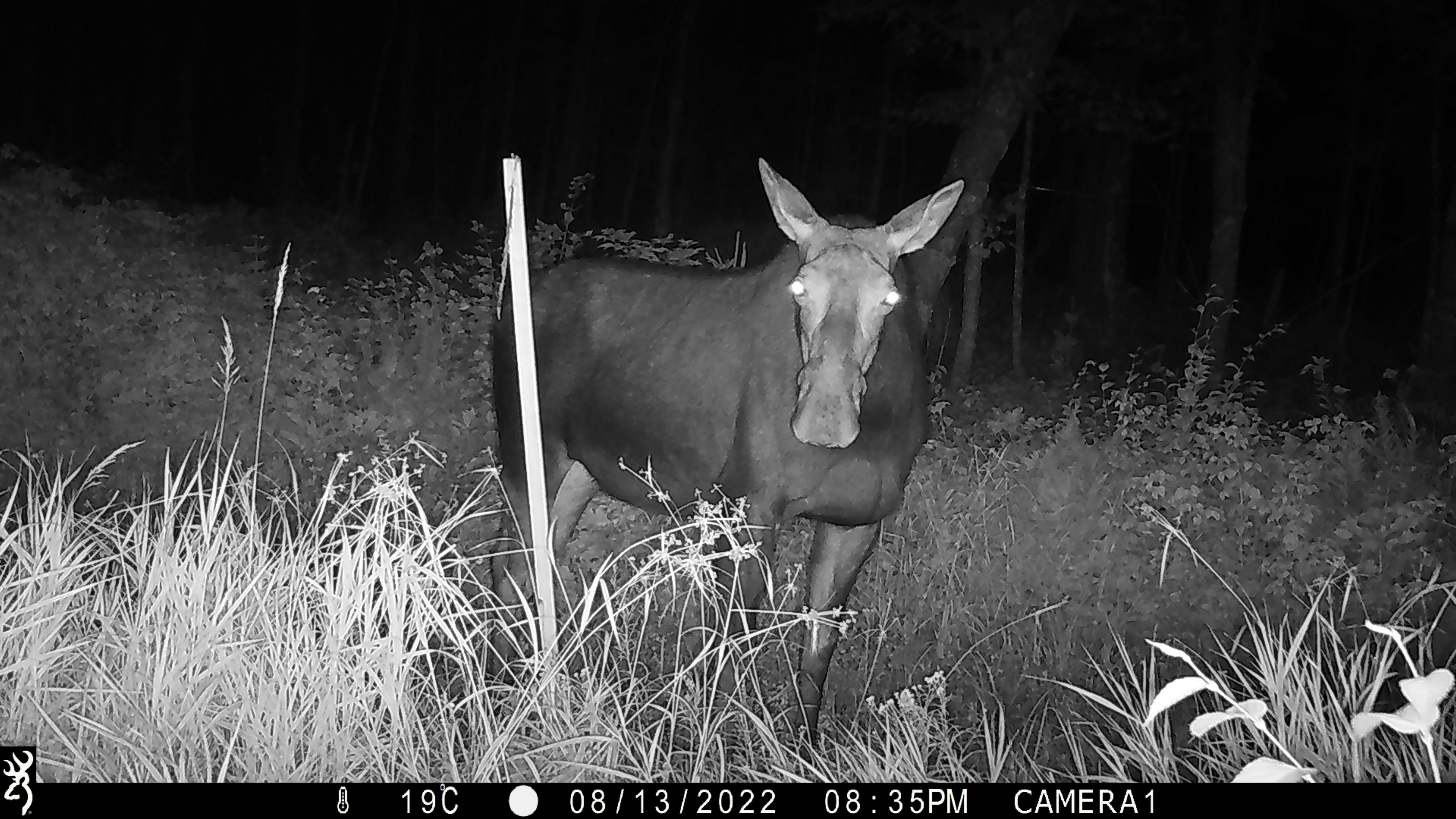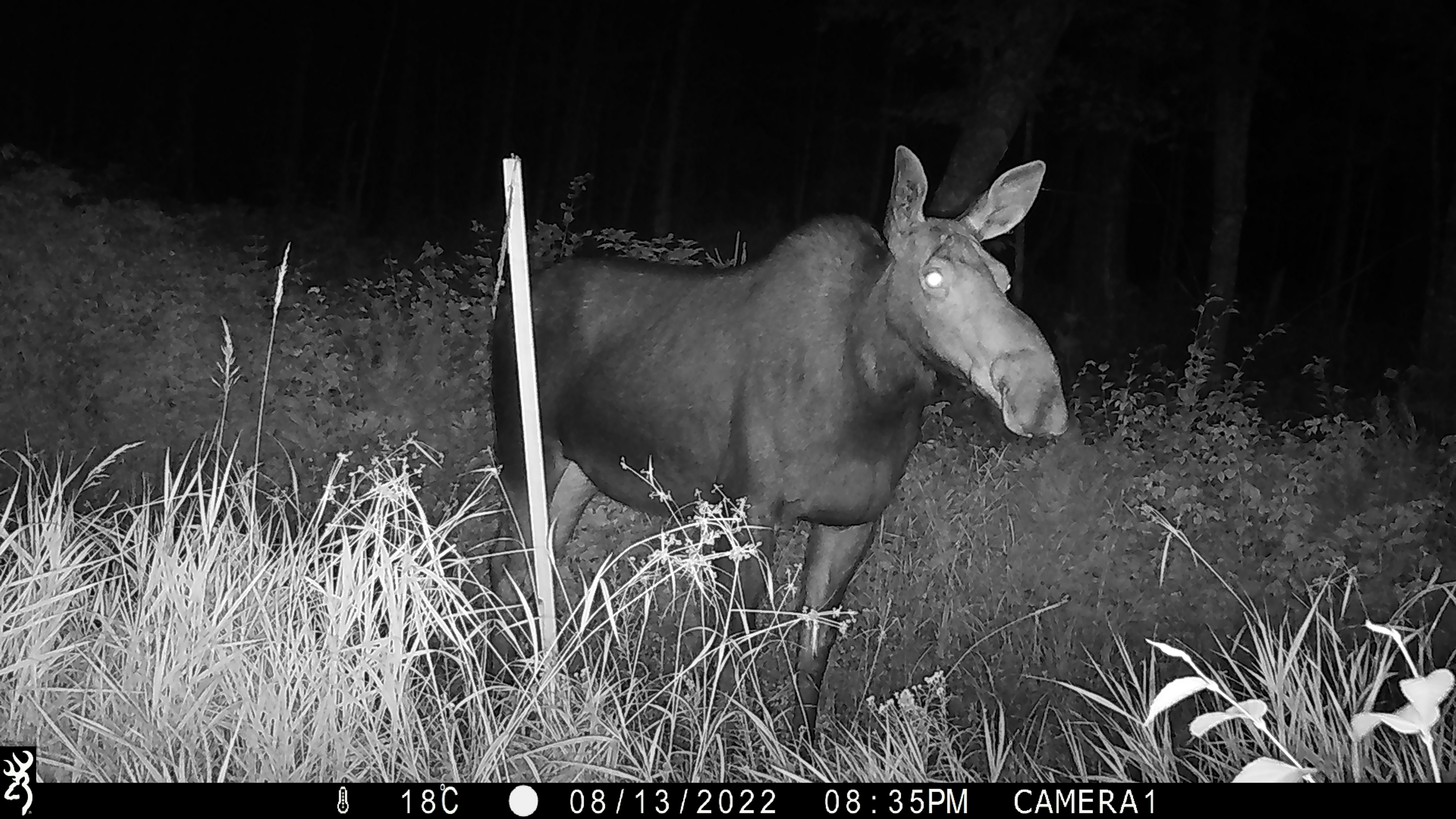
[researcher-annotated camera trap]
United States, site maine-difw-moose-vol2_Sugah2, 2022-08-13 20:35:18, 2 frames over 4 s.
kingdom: Animalia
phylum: Chordata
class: Mammalia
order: Artiodactyla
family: Cervidae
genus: Alces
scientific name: Alces alces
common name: moose